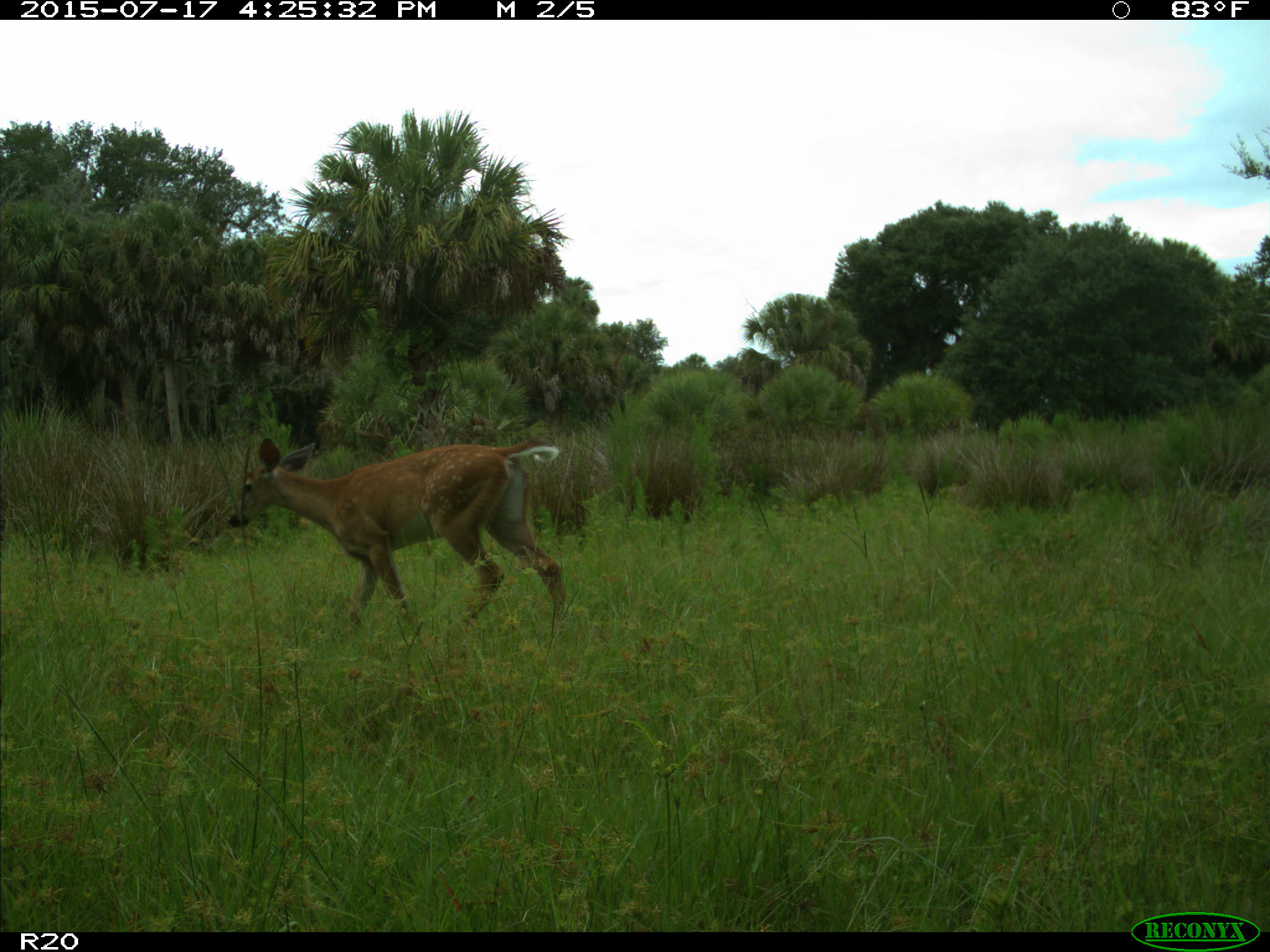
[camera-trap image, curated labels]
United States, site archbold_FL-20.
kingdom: Animalia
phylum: Chordata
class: Mammalia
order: Artiodactyla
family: Cervidae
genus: Odocoileus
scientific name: Odocoileus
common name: deer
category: unidentified deer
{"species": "unidentified deer (deer) (Odocoileus)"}